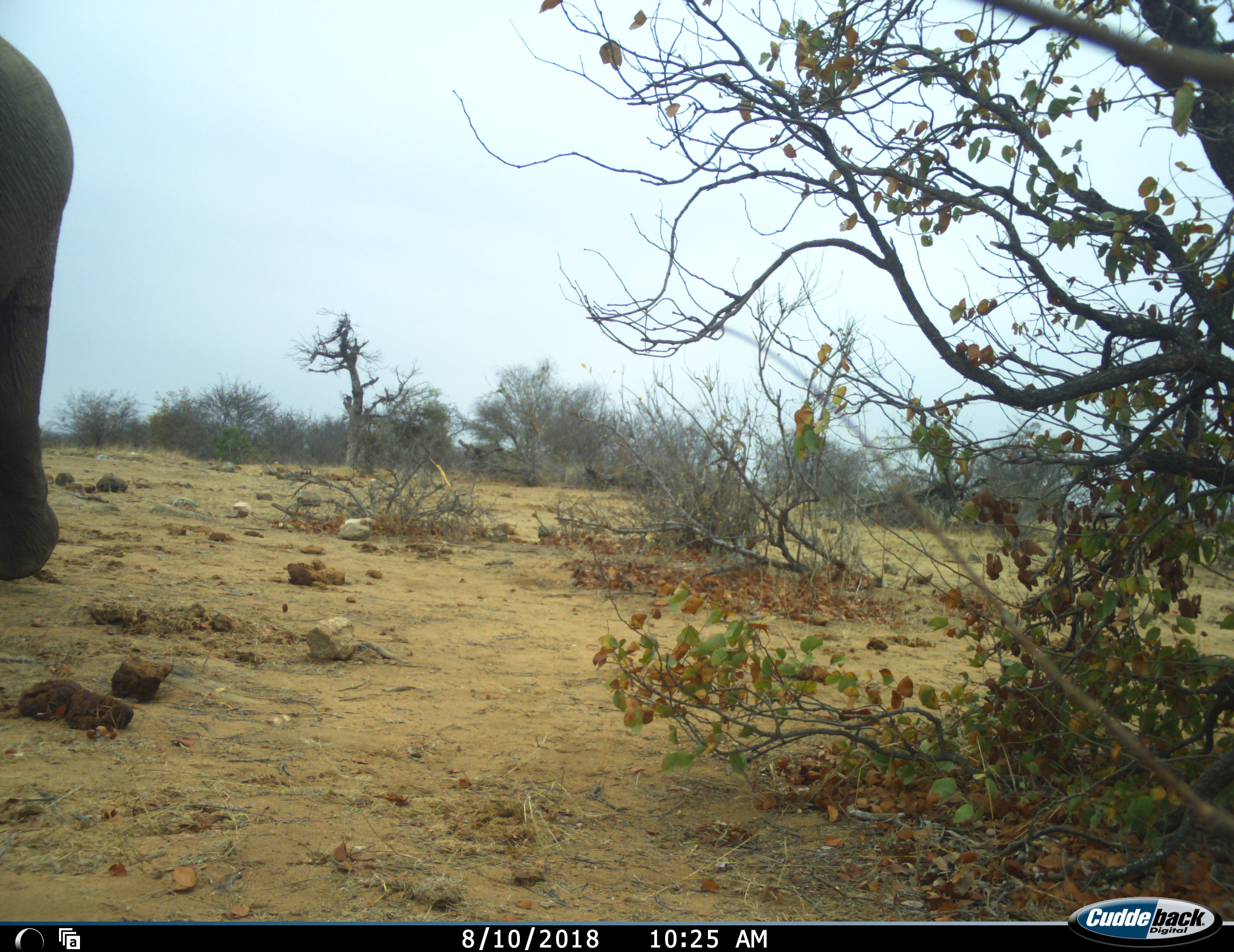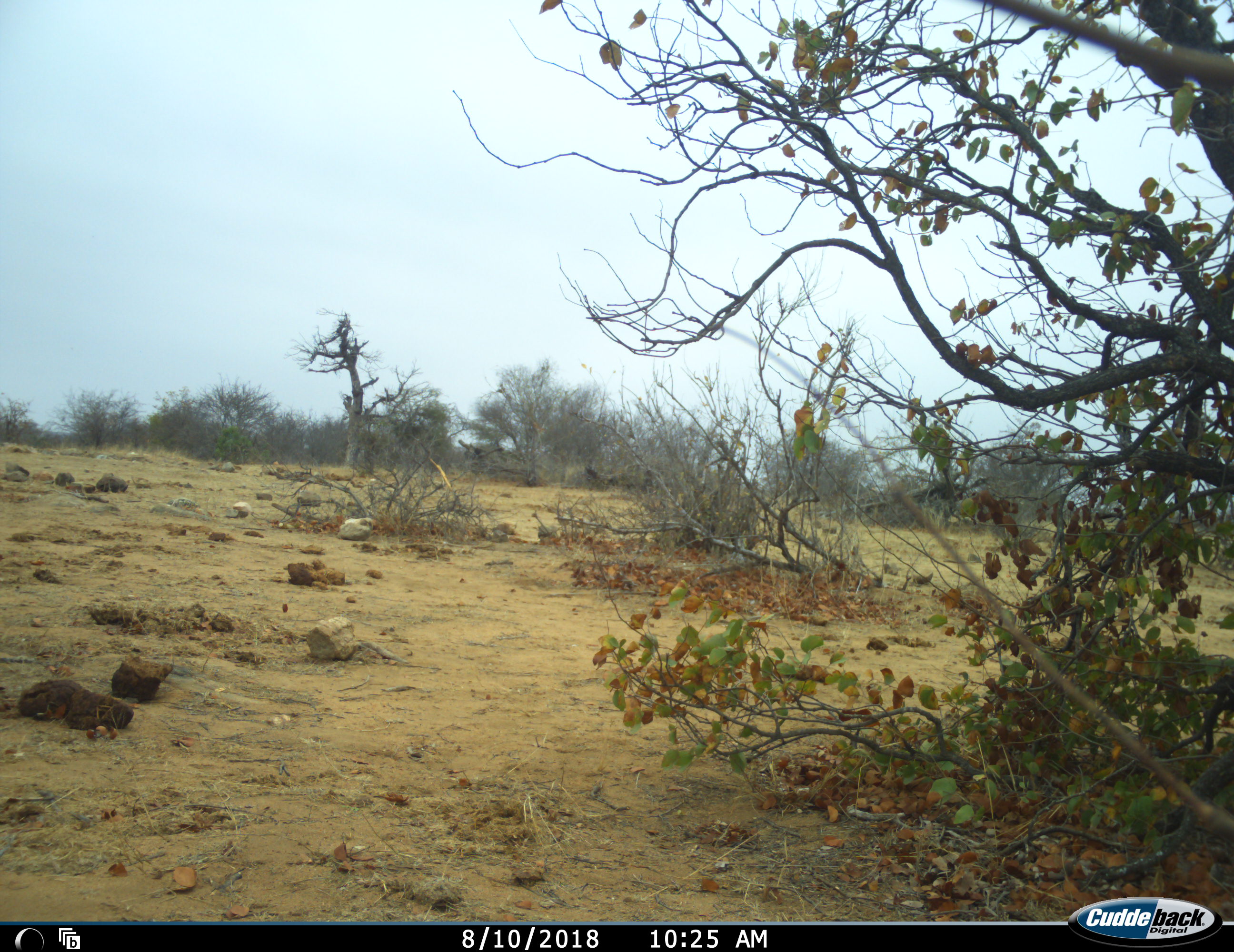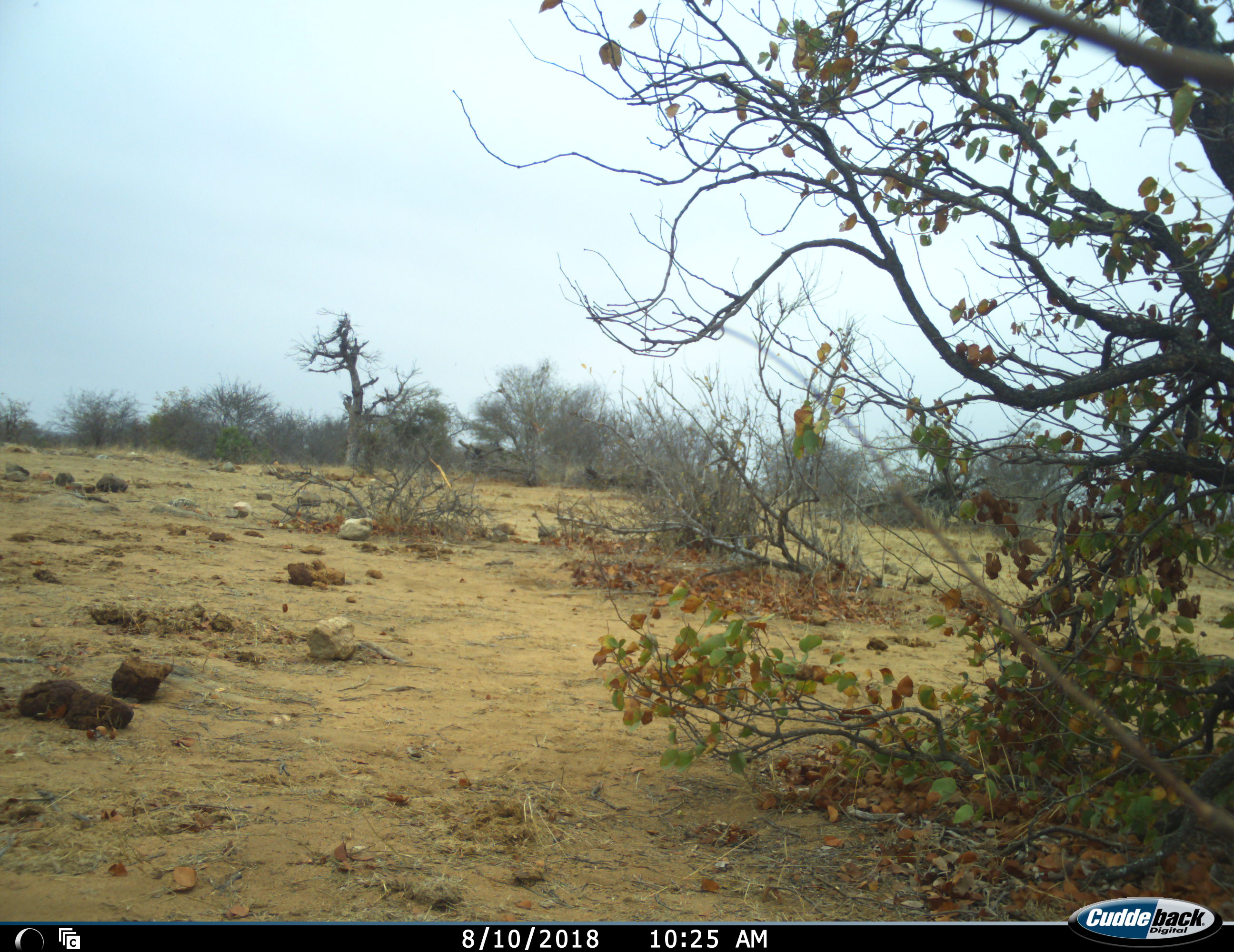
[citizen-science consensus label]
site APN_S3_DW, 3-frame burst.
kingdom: Animalia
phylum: Chordata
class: Mammalia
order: Proboscidea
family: Elephantidae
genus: Loxodonta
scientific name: Loxodonta africana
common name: african bush elephant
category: elephant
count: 1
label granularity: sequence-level